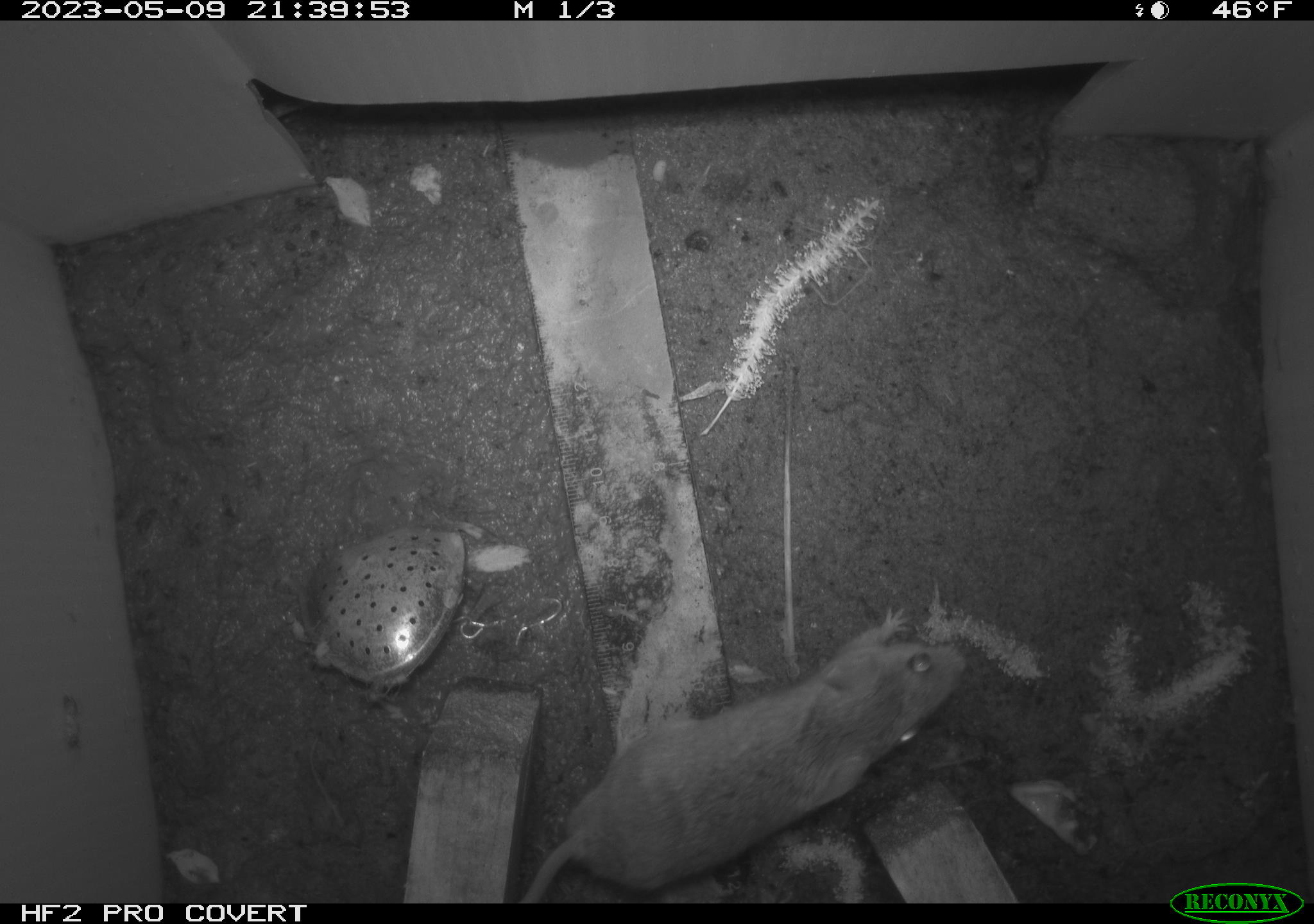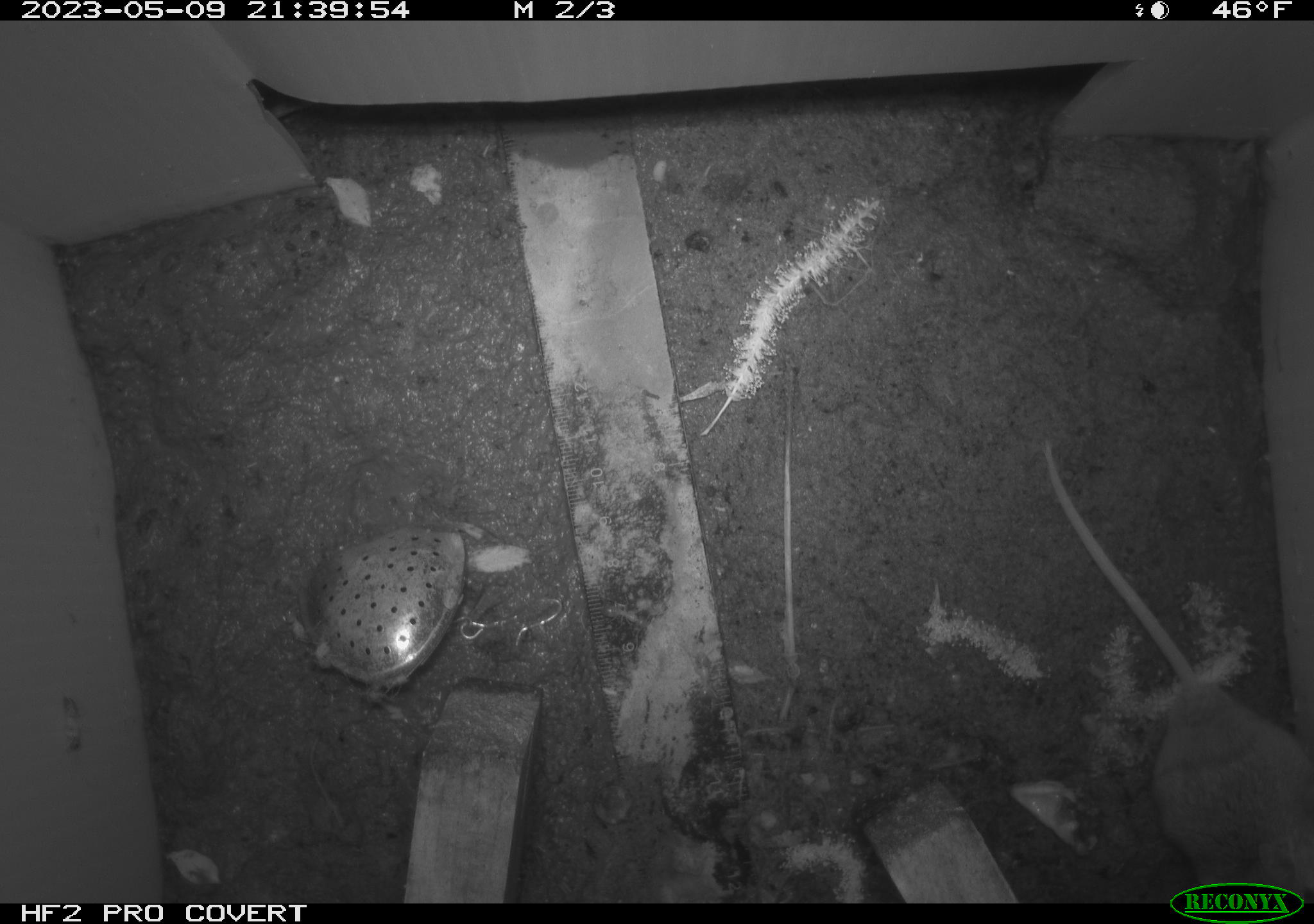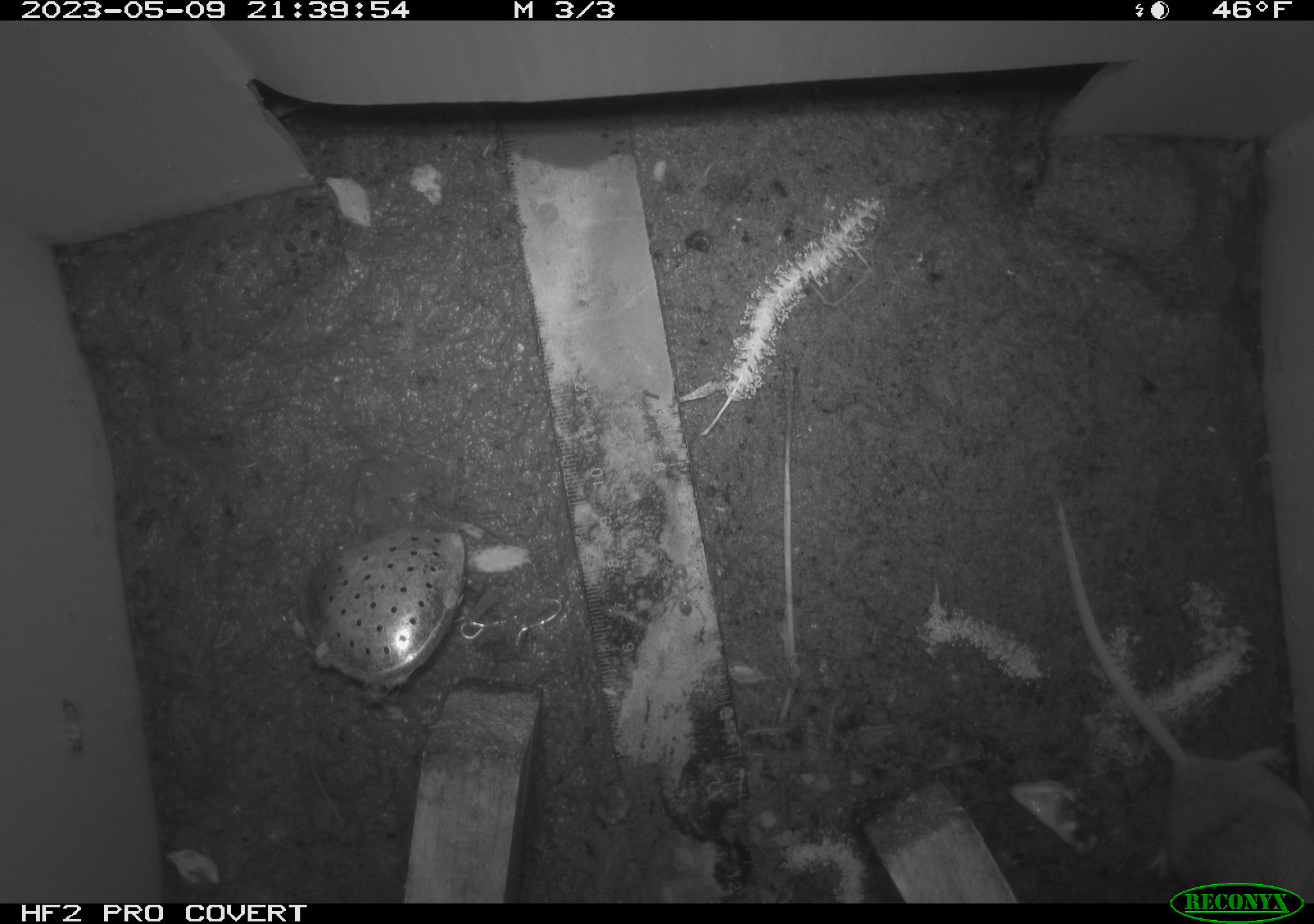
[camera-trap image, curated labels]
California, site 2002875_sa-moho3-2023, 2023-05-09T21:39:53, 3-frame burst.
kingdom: Animalia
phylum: Chordata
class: Mammalia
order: Rodentia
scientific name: Rodentia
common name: mouse species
Mouse species (Rodentia).